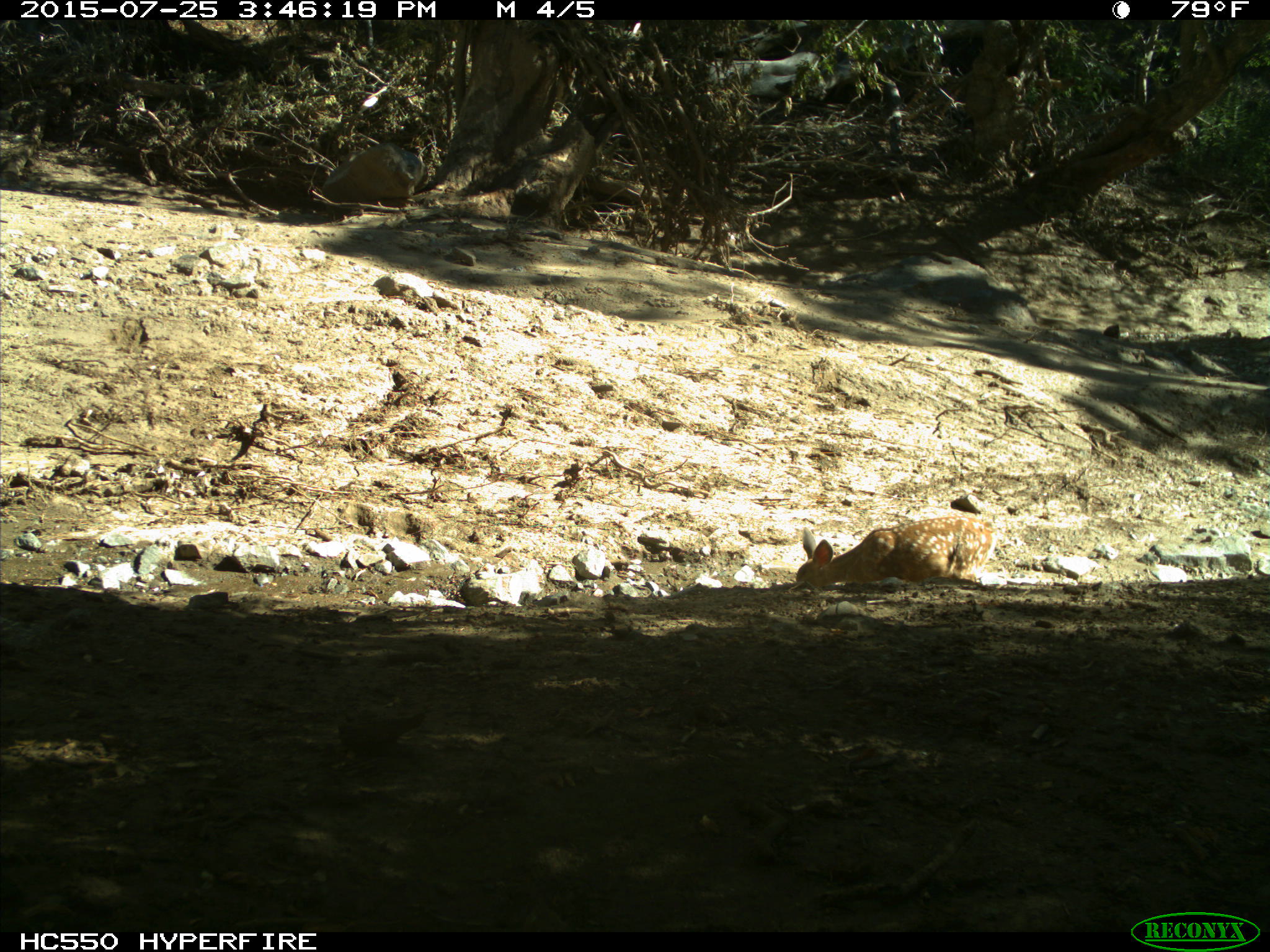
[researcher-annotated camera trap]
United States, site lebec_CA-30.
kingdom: Animalia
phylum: Chordata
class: Mammalia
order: Artiodactyla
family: Cervidae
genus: Odocoileus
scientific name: Odocoileus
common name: deer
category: unidentified deer